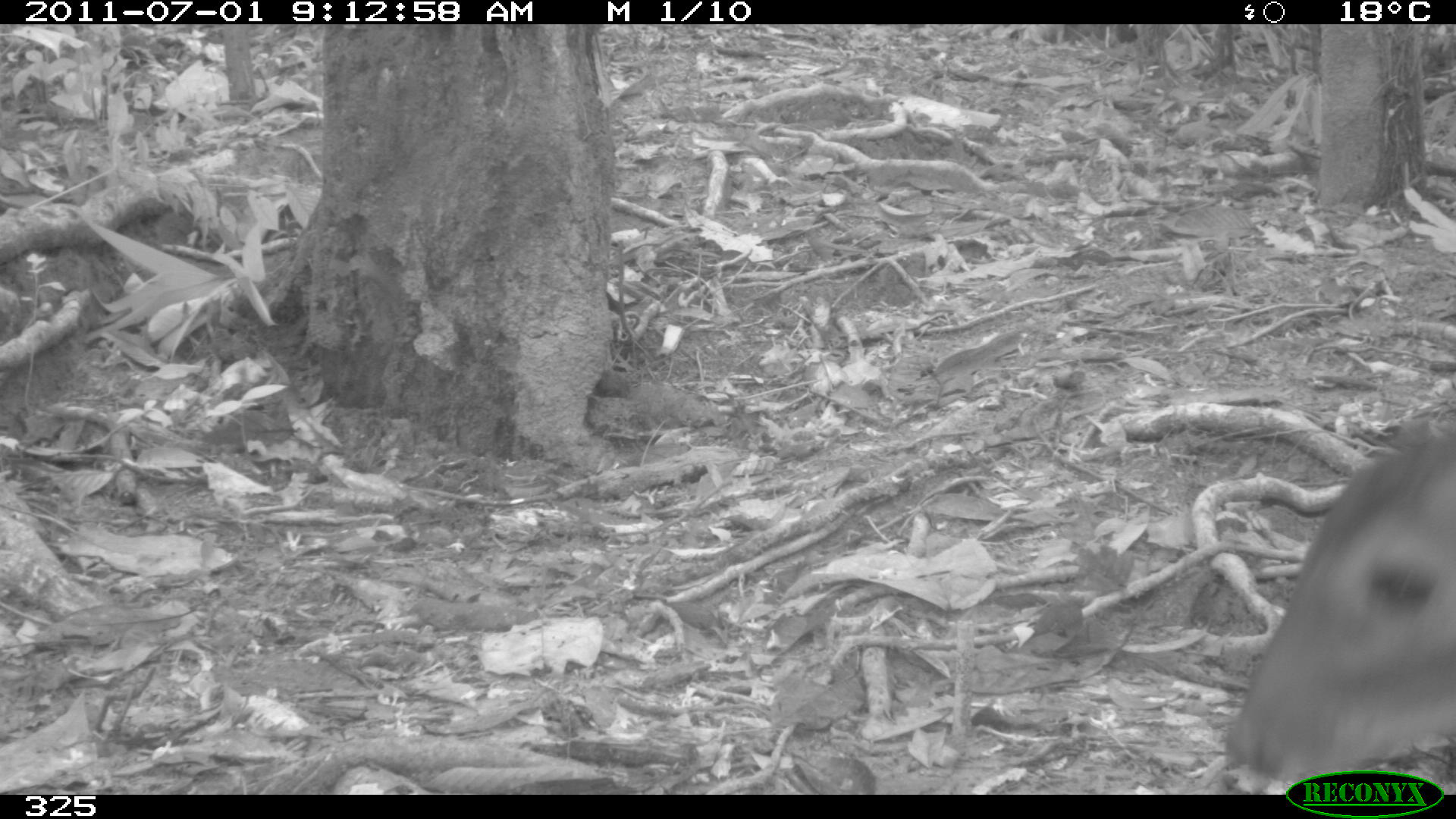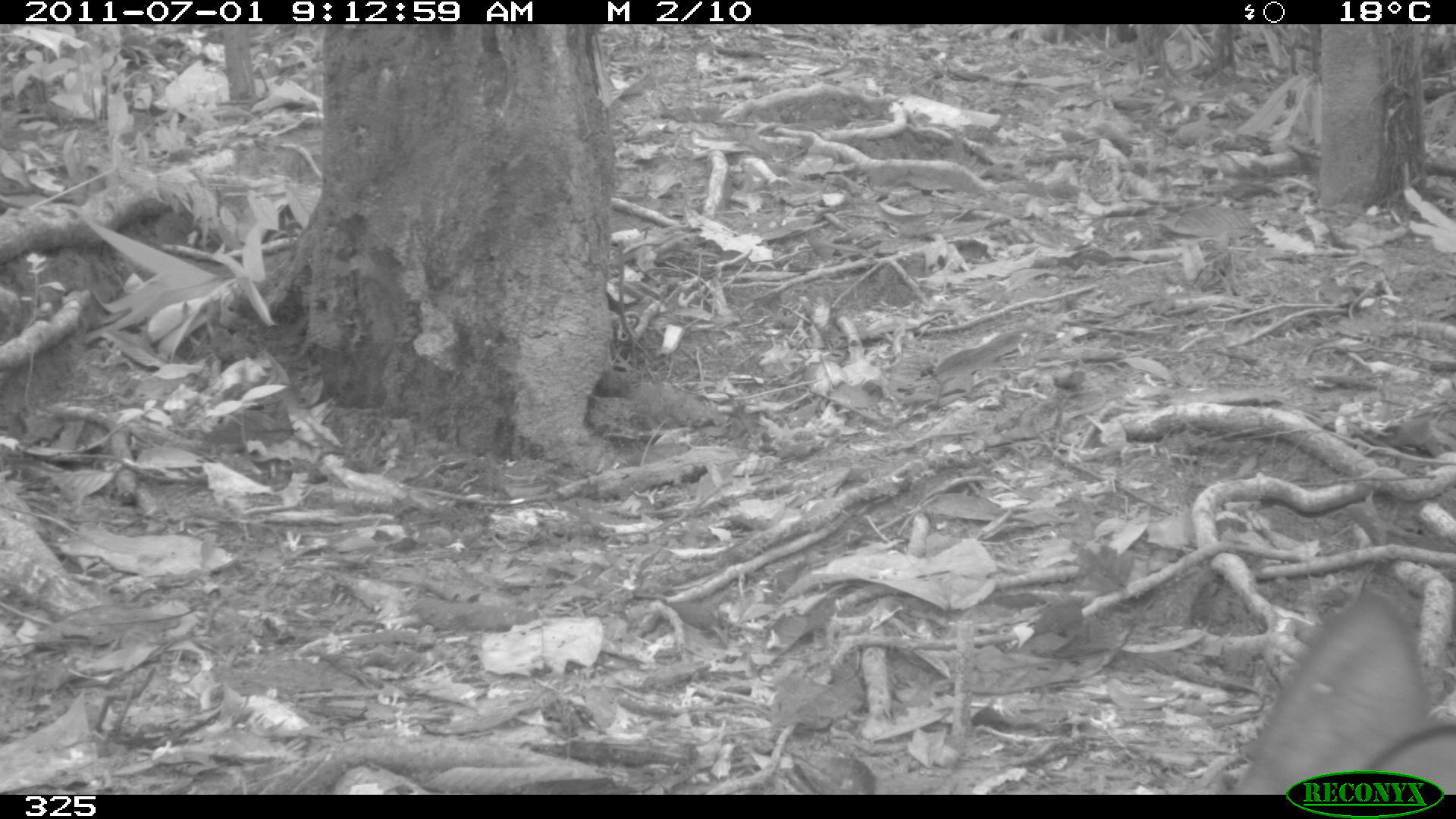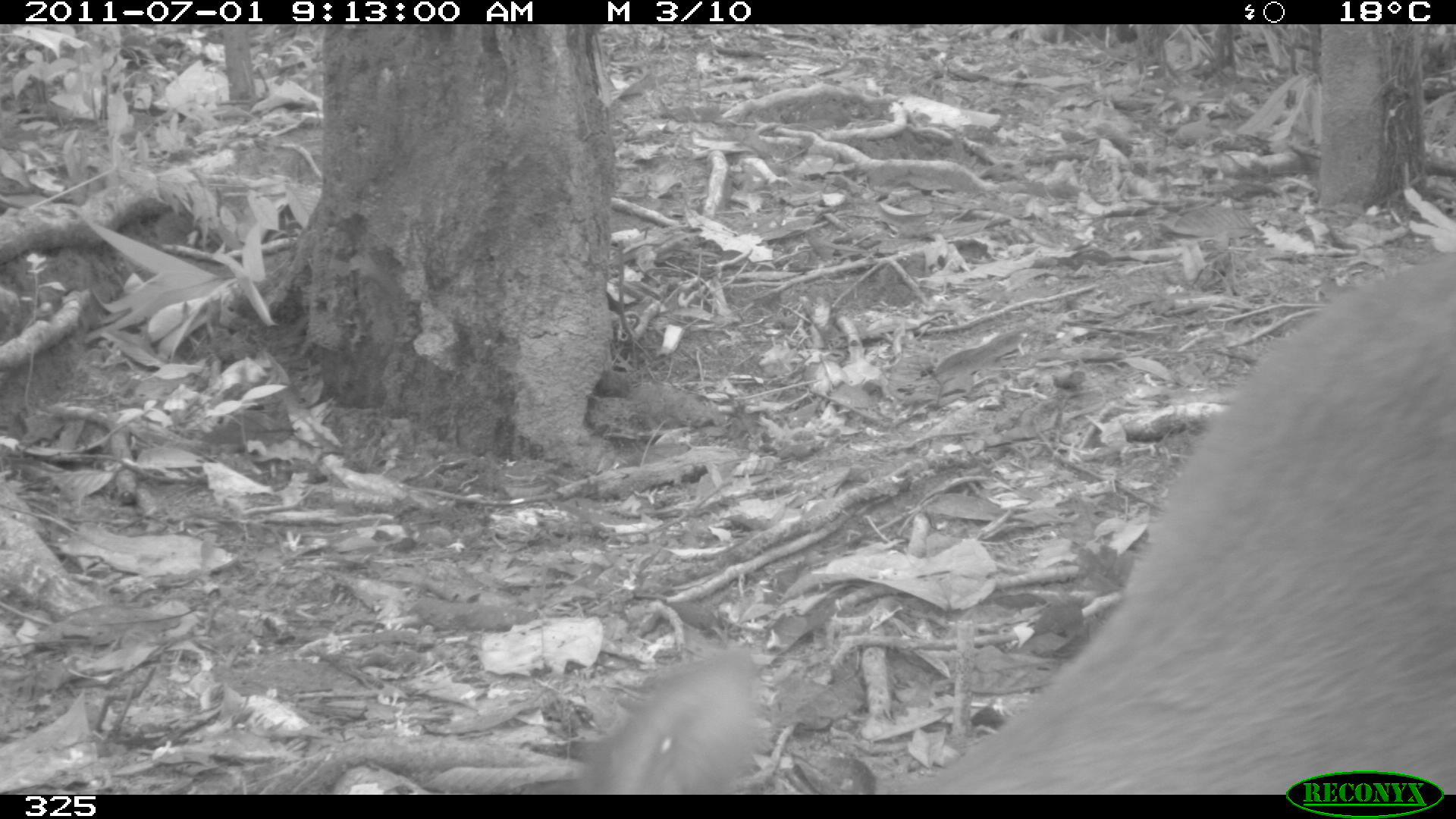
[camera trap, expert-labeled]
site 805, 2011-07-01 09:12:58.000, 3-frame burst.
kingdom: Animalia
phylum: Chordata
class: Mammalia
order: Artiodactyla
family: Cervidae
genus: Mazama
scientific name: Mazama gouazoubira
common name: gray brocket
Mazama gouazoubira (gray brocket).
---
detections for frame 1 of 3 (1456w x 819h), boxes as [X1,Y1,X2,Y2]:
mazama gouazoubira: [1228,423,1456,794]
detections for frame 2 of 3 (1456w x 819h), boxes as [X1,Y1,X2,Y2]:
mazama gouazoubira: [1232,587,1456,794]